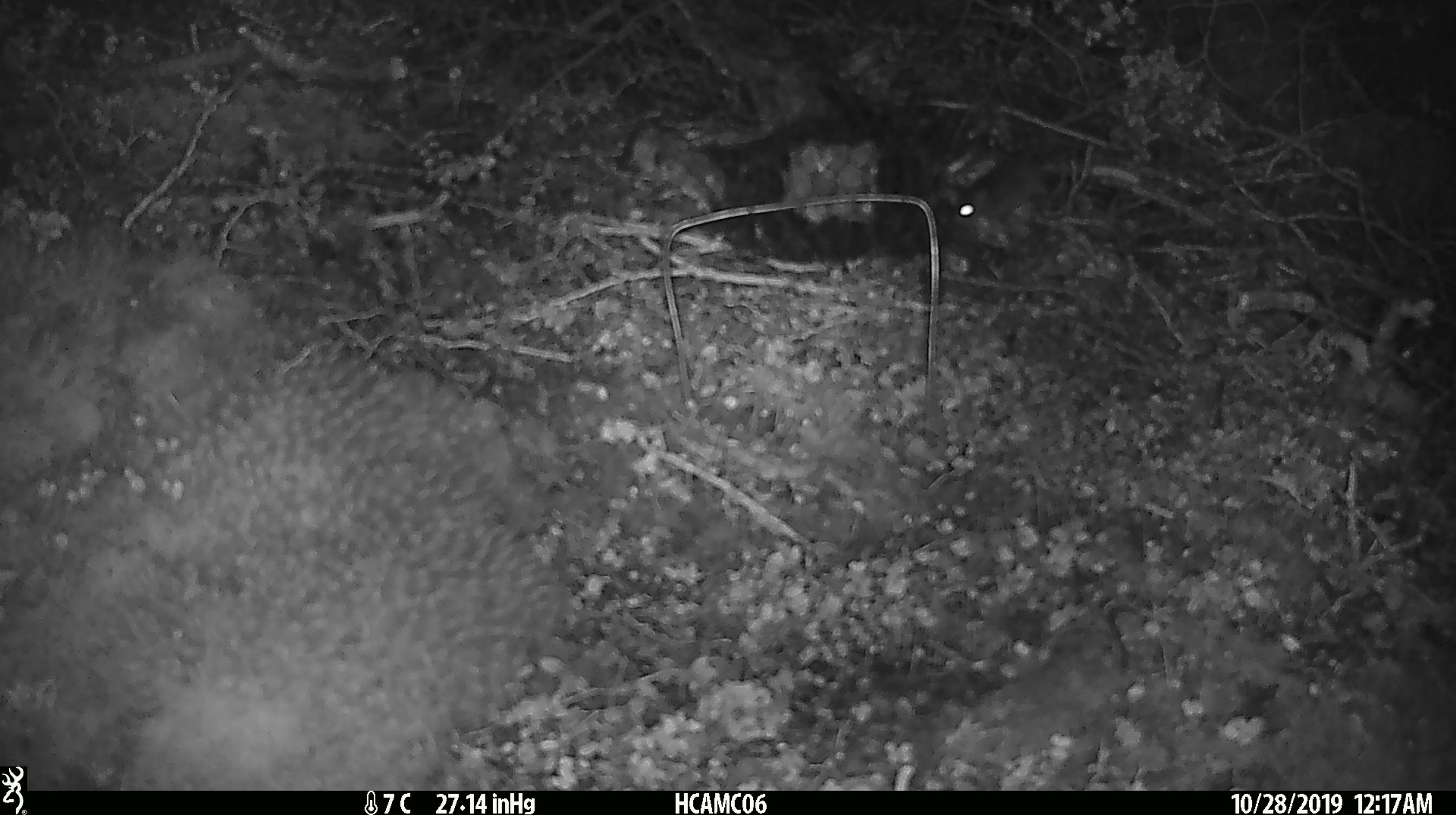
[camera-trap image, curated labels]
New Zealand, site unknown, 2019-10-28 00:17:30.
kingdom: Animalia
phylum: Chordata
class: Mammalia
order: Rodentia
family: Muridae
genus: Mus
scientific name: Mus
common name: mouse